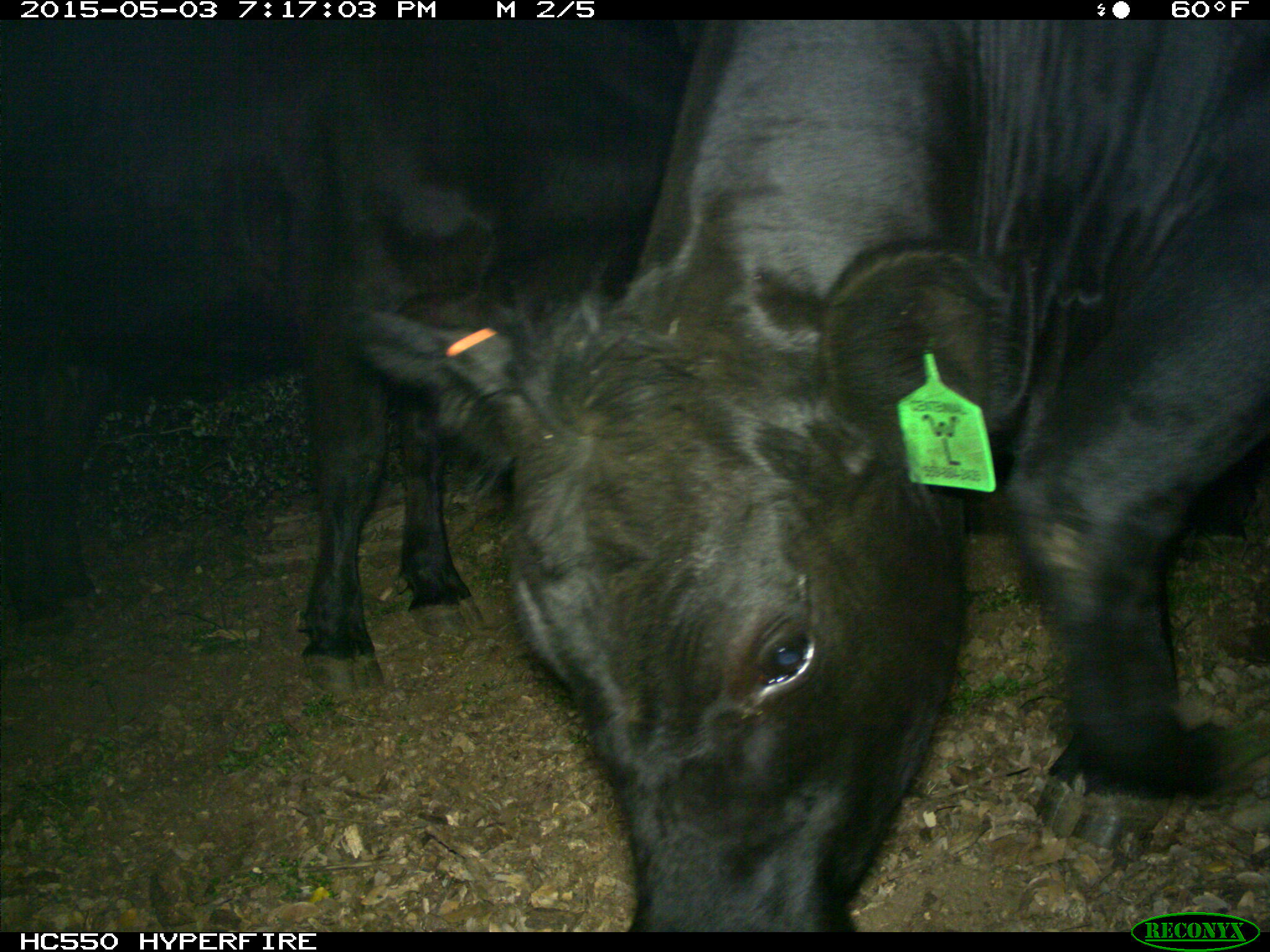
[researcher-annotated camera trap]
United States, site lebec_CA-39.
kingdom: Animalia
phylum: Chordata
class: Mammalia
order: Artiodactyla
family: Bovidae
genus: Bos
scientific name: Bos taurus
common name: domestic cow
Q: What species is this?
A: Bos taurus (domestic cow).